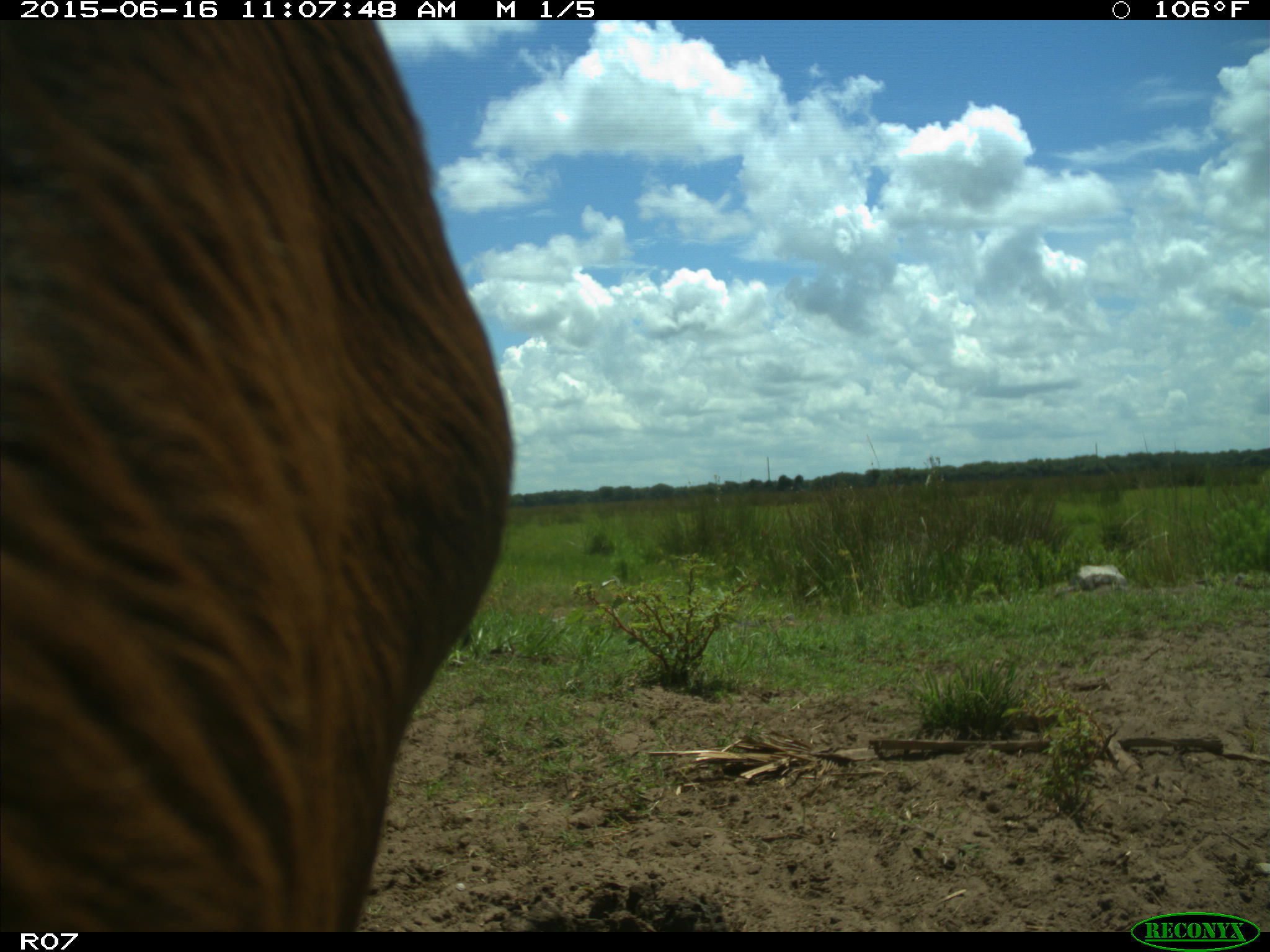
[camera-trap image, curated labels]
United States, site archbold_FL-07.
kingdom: Animalia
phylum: Chordata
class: Mammalia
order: Artiodactyla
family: Bovidae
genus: Bos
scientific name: Bos taurus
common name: domestic cow